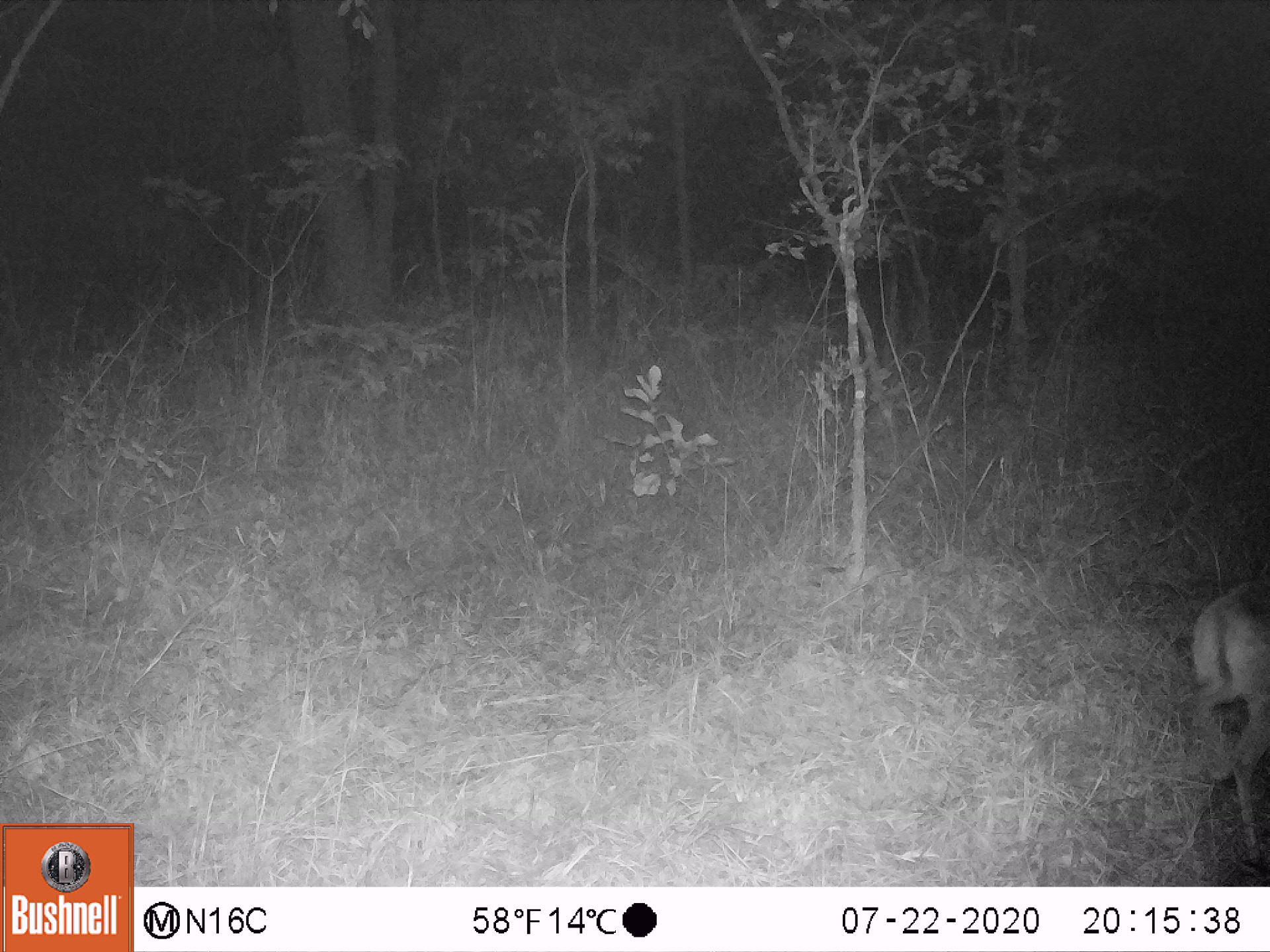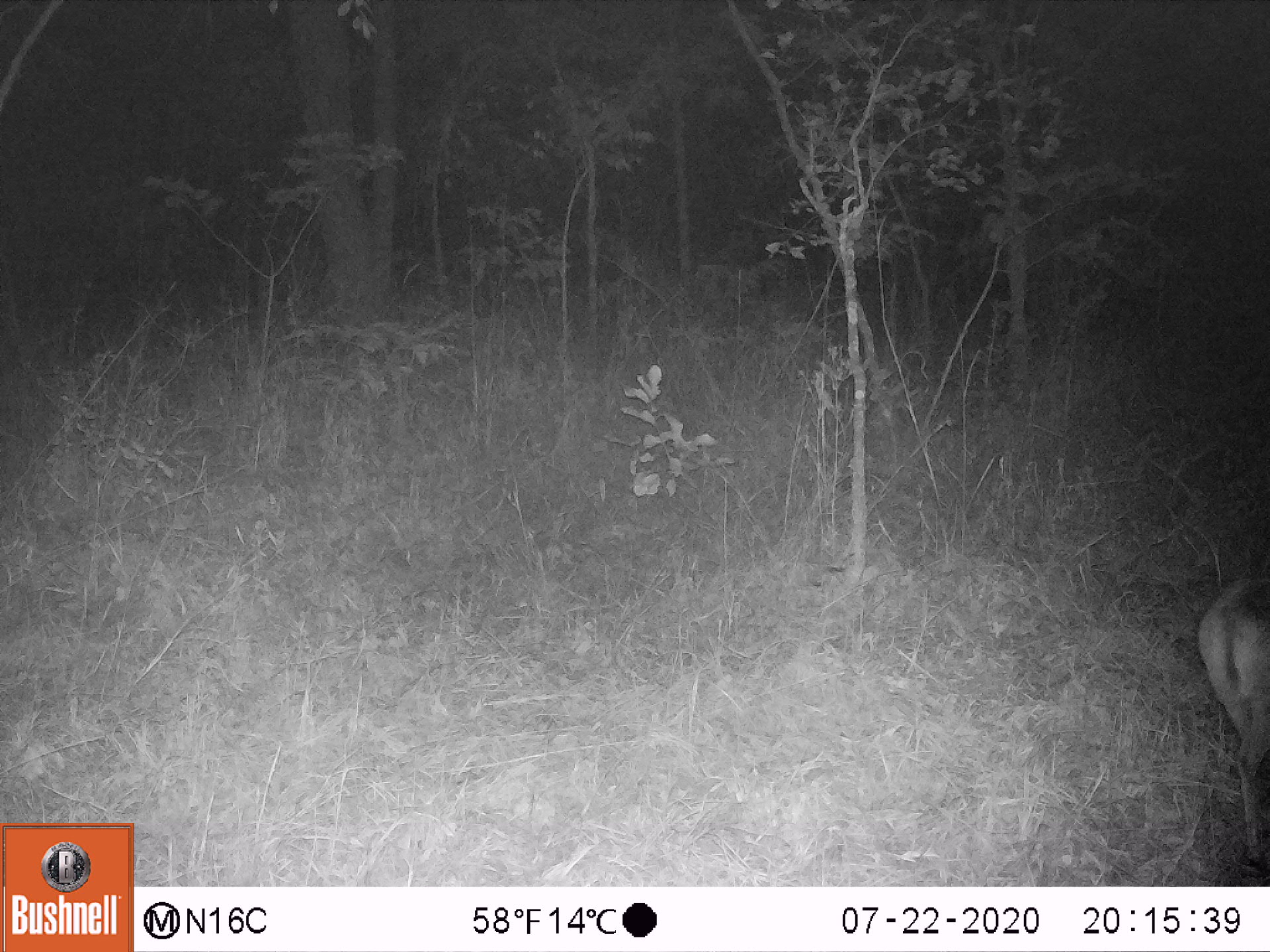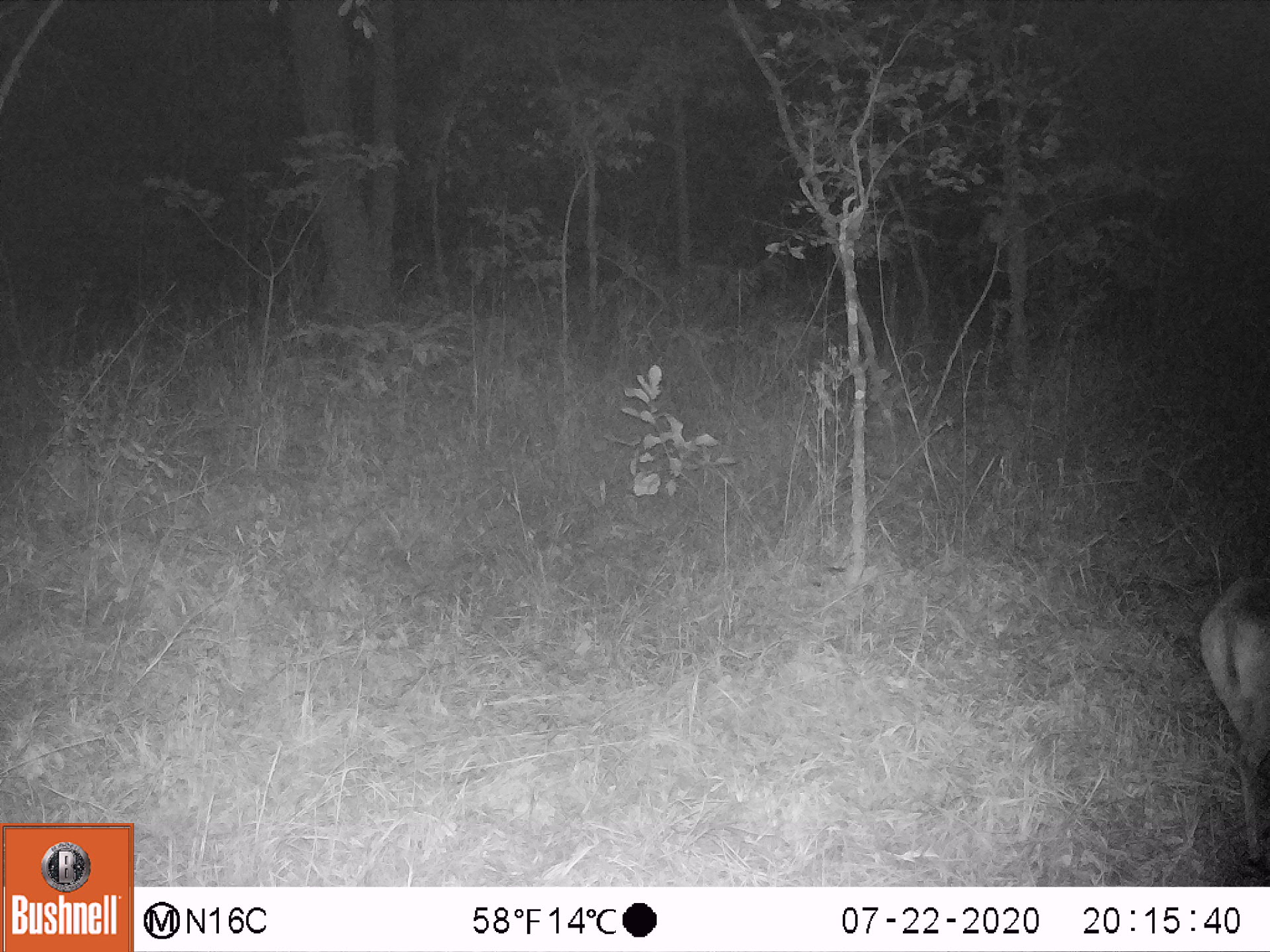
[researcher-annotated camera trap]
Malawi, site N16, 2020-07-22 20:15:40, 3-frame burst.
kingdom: Animalia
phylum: Chordata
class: Mammalia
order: Artiodactyla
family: Bovidae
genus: Sylvicapra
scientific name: Sylvicapra grimmia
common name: common duiker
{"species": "common duiker (Sylvicapra grimmia)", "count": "1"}